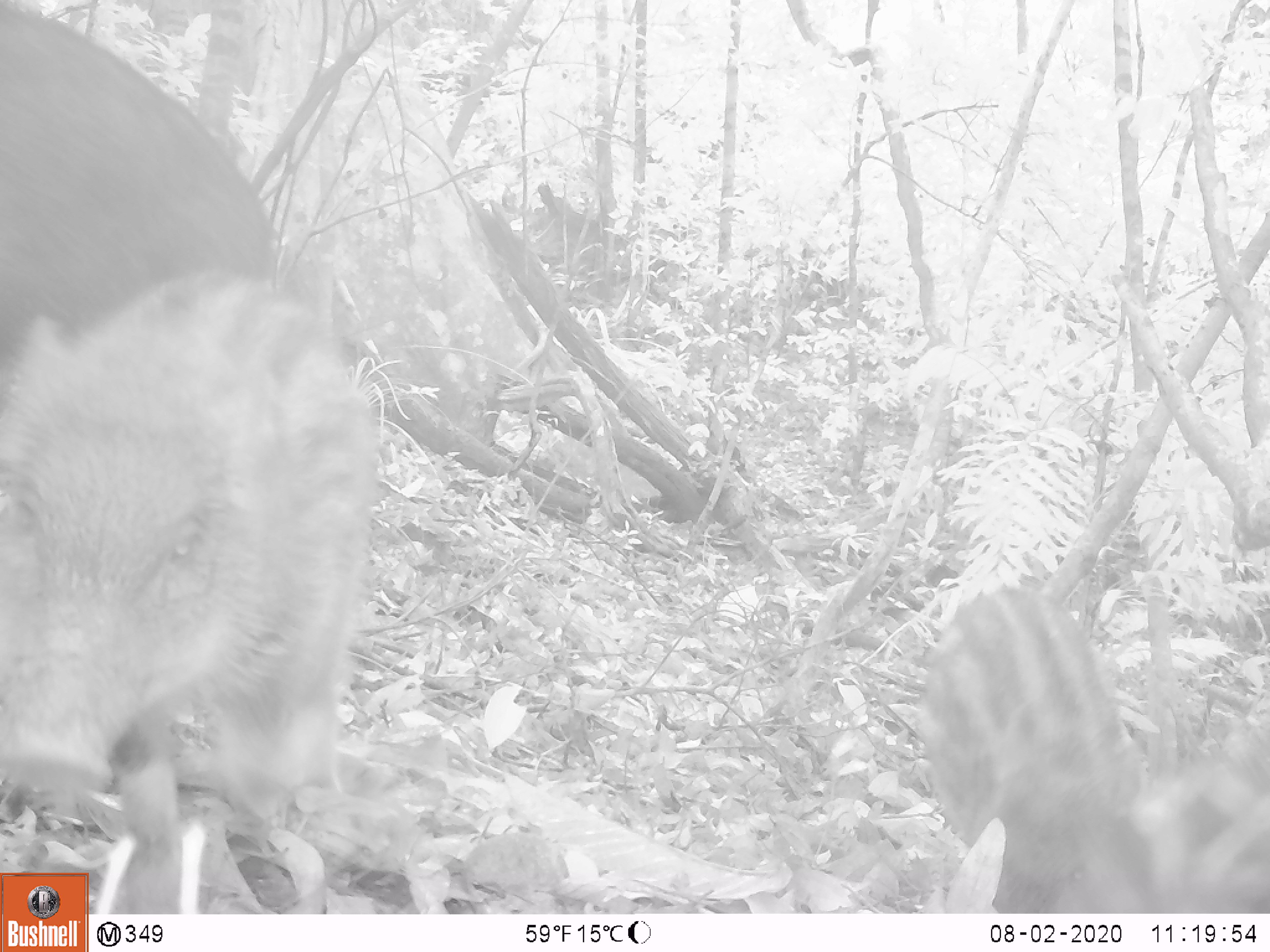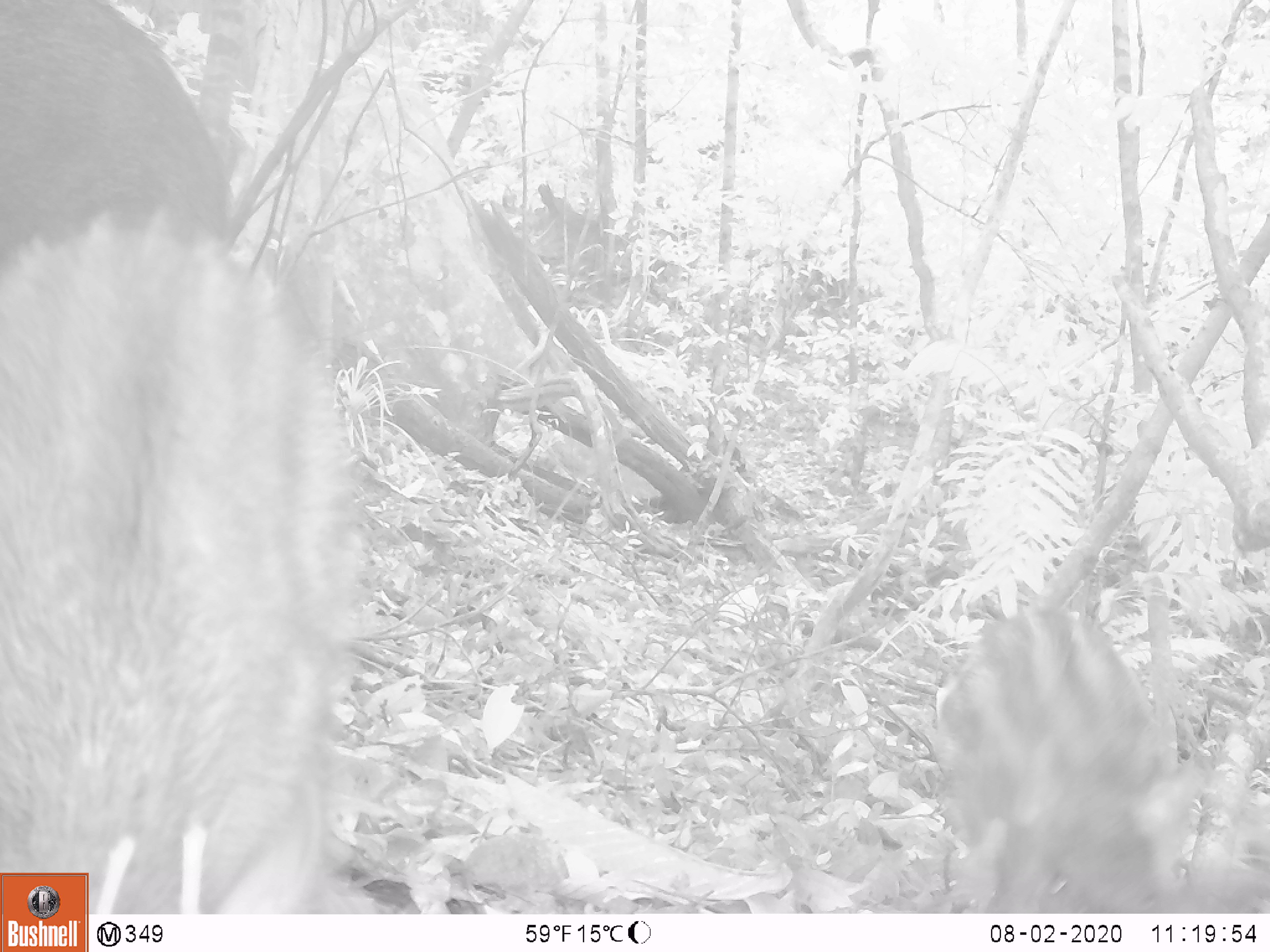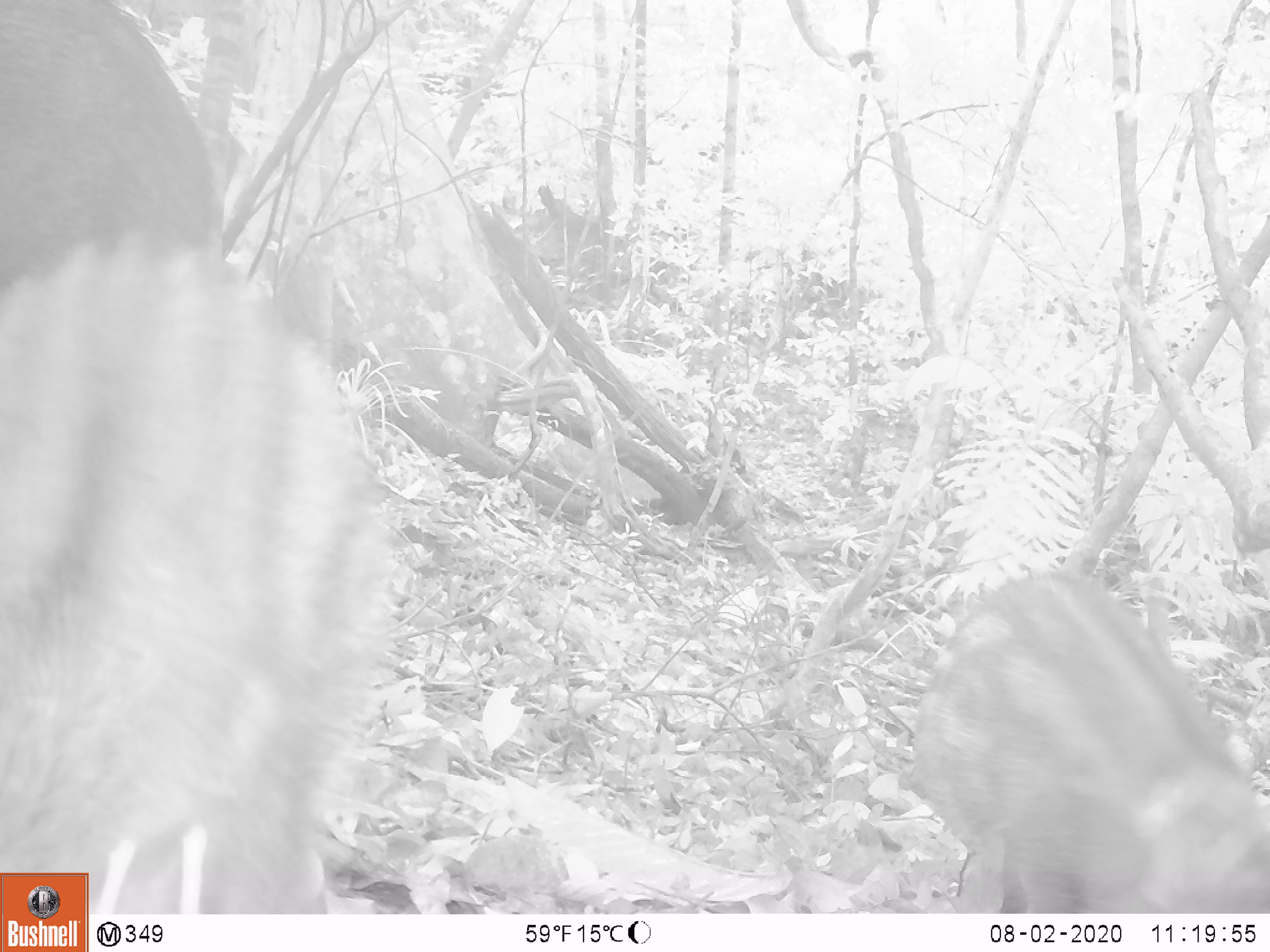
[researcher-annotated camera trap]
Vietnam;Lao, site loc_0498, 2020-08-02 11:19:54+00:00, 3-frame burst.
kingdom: Animalia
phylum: Chordata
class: Mammalia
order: Artiodactyla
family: Suidae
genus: Sus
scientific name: Sus scrofa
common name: eurasian wild pig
Eurasian wild pig (Sus scrofa). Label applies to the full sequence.